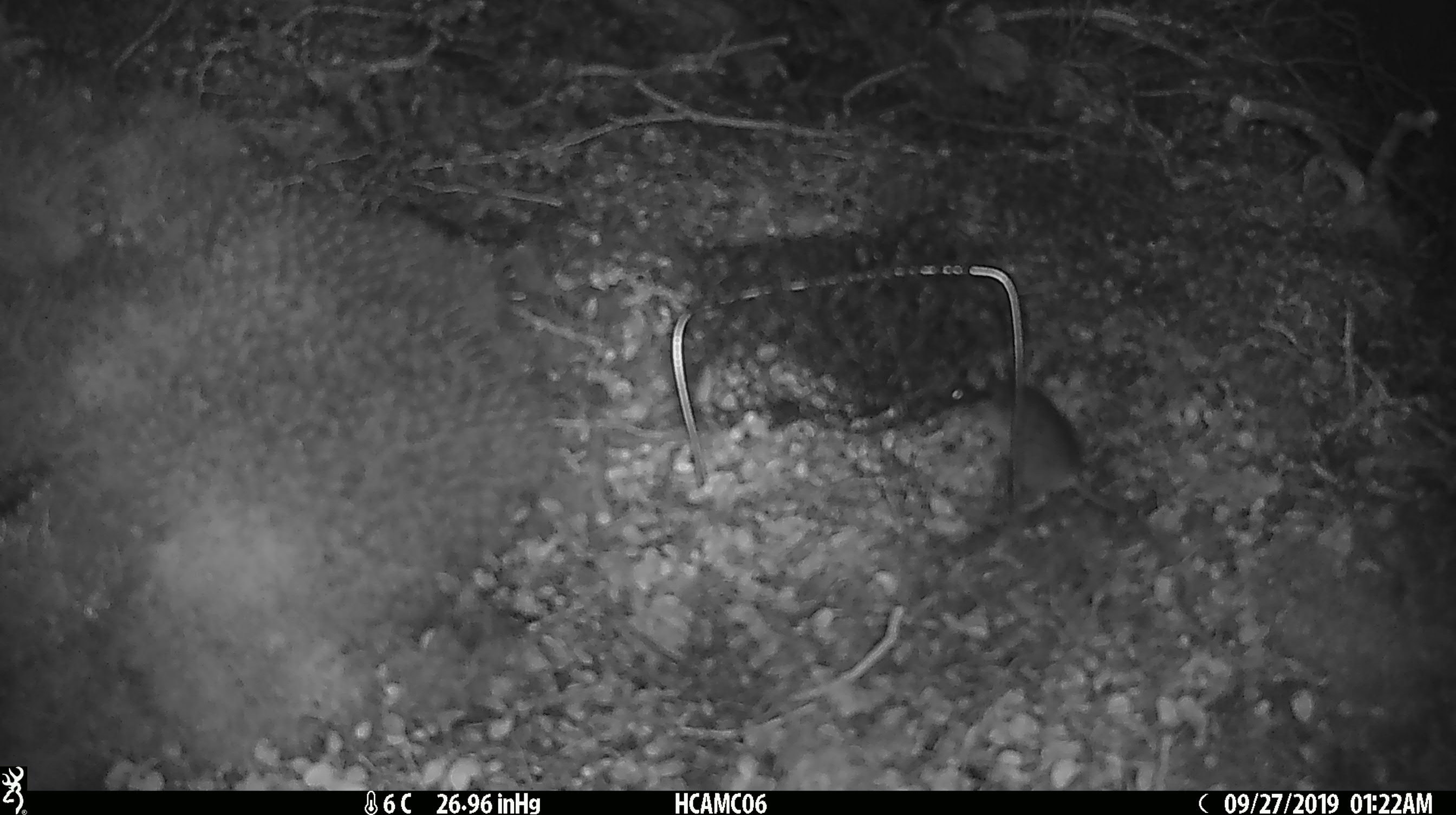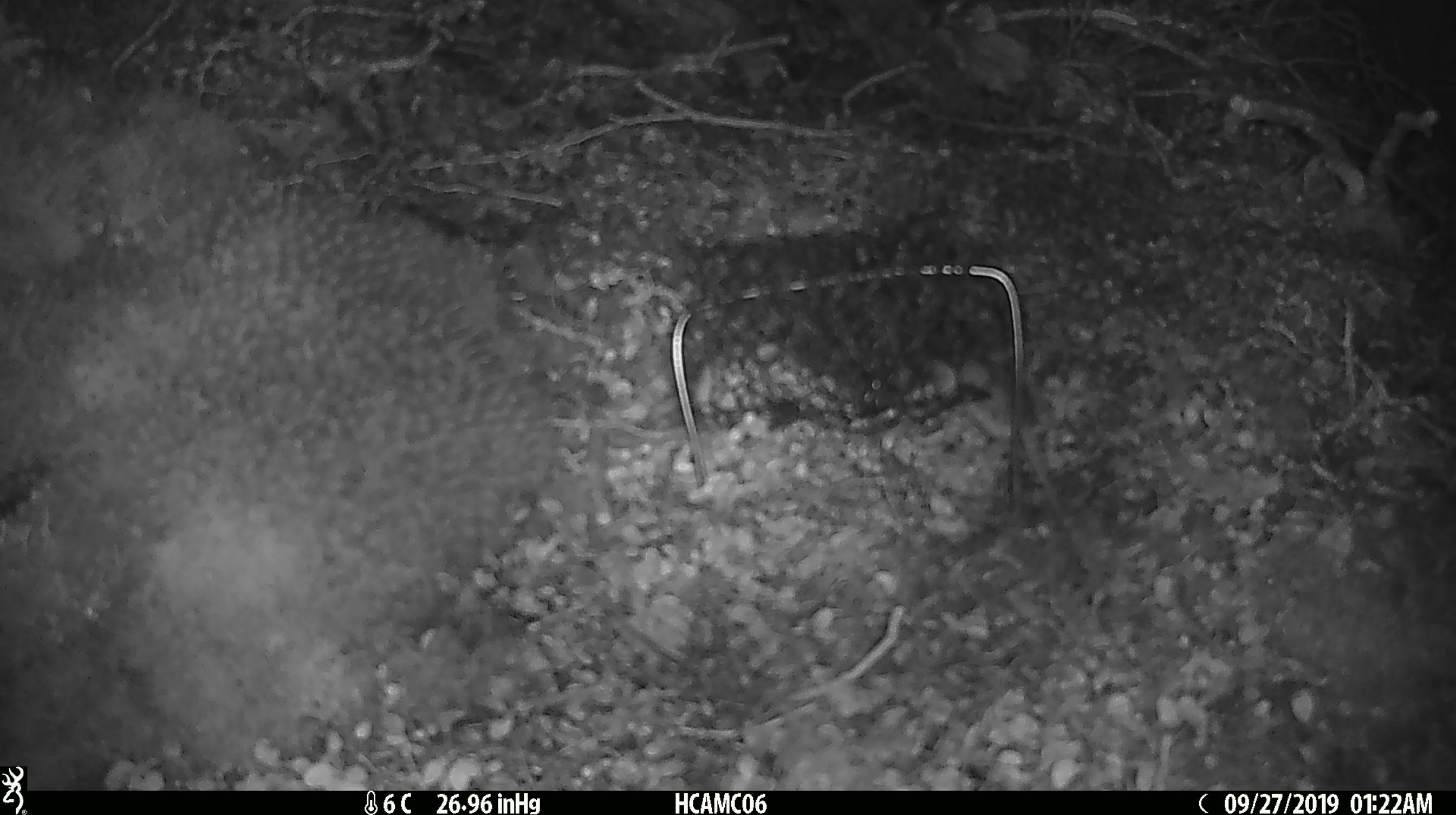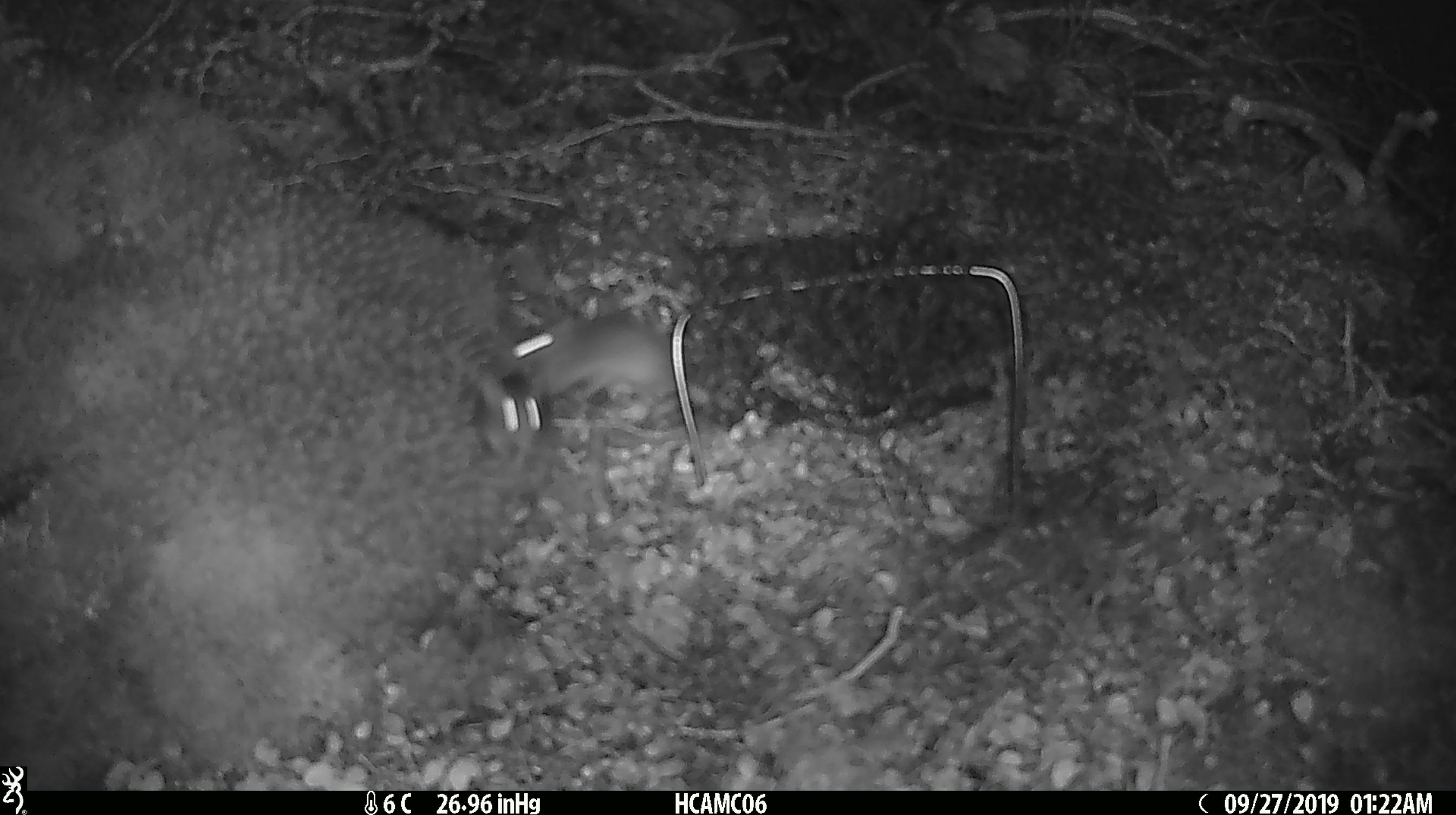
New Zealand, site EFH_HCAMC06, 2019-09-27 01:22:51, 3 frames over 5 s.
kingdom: Animalia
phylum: Chordata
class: Mammalia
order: Rodentia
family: Muridae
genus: Mus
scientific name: Mus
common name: mouse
Mouse (Mus).